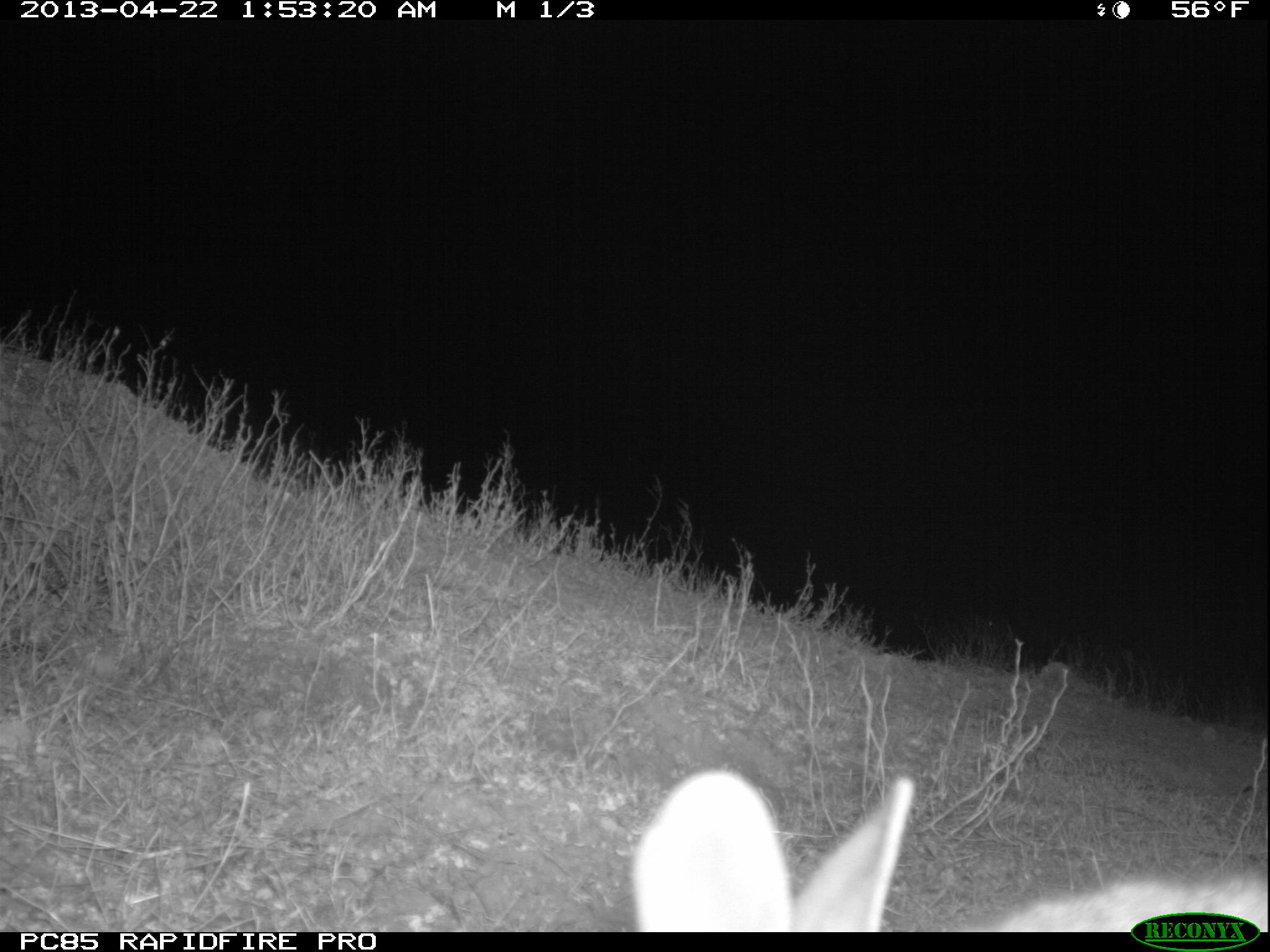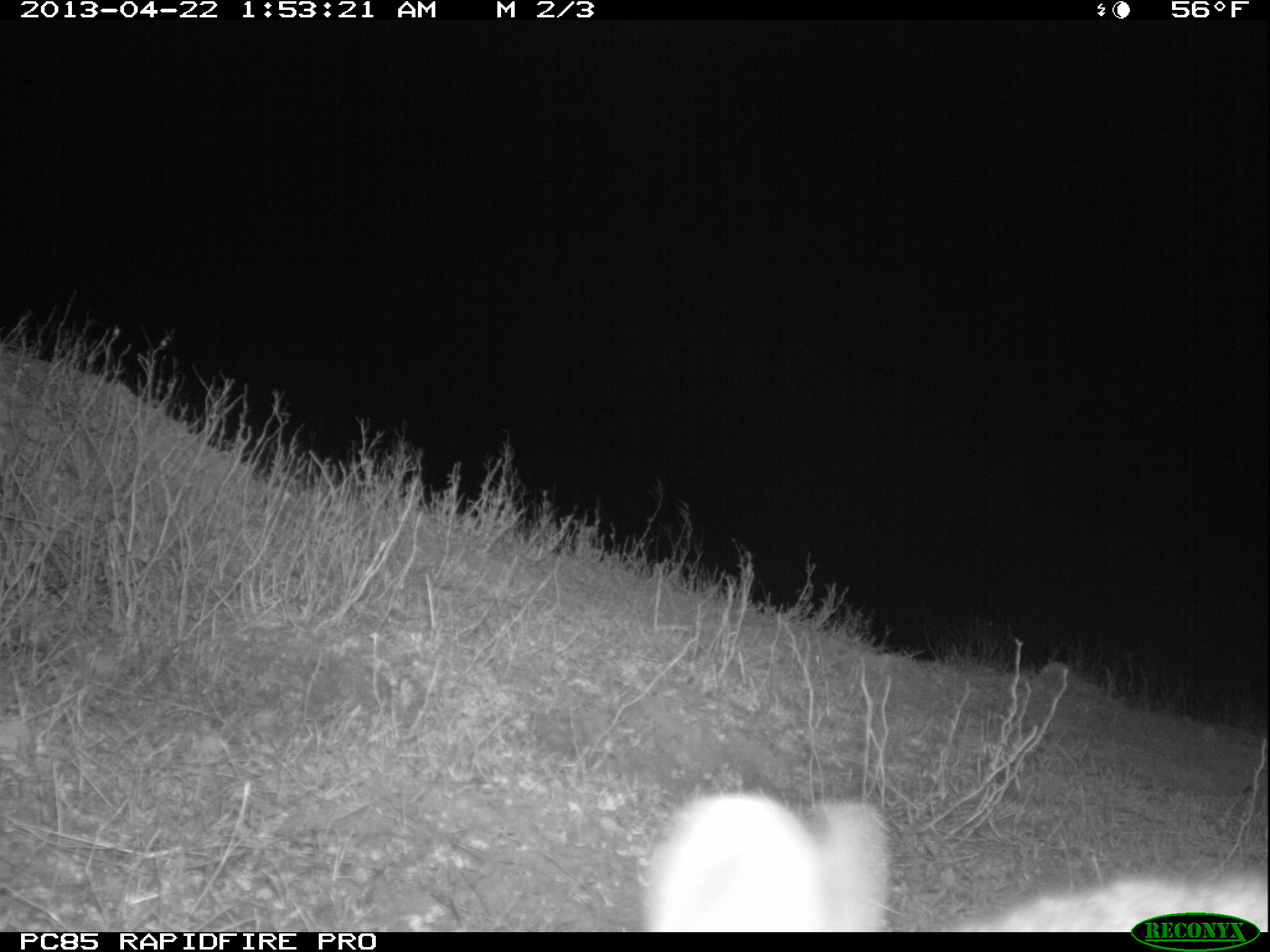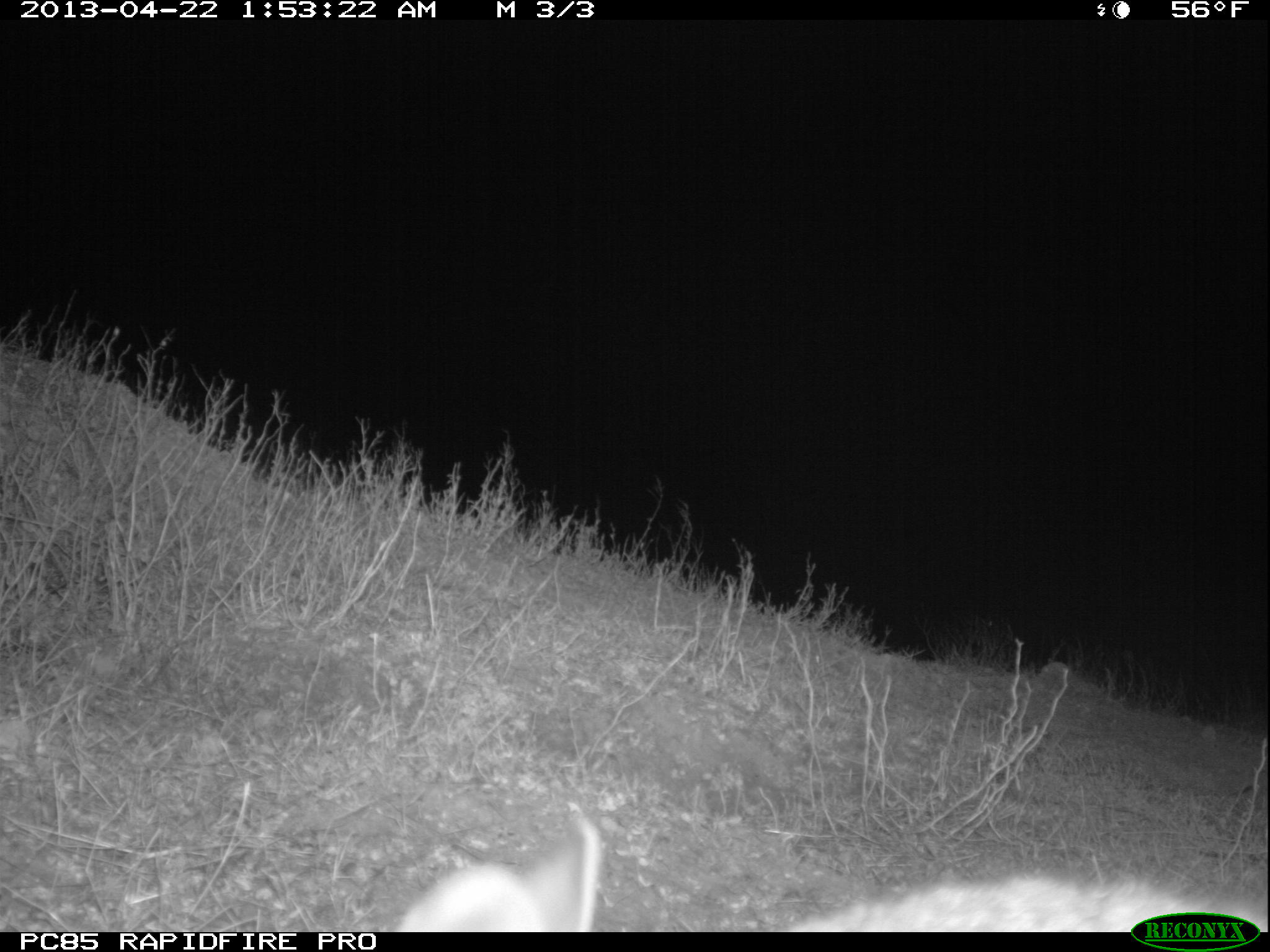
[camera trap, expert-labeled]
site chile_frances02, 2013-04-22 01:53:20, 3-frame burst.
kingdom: Animalia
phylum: Chordata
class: Mammalia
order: Lagomorpha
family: Leporidae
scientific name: Leporidae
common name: rabbits and hares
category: rabbit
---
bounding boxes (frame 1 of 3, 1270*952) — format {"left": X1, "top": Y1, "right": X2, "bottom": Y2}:
rabbit: {"left": 617, "top": 762, "right": 1256, "bottom": 914}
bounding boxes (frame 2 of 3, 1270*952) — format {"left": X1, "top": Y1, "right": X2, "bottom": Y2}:
rabbit: {"left": 633, "top": 788, "right": 1263, "bottom": 910}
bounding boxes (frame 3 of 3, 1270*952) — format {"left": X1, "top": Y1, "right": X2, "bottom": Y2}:
rabbit: {"left": 398, "top": 824, "right": 1132, "bottom": 930}